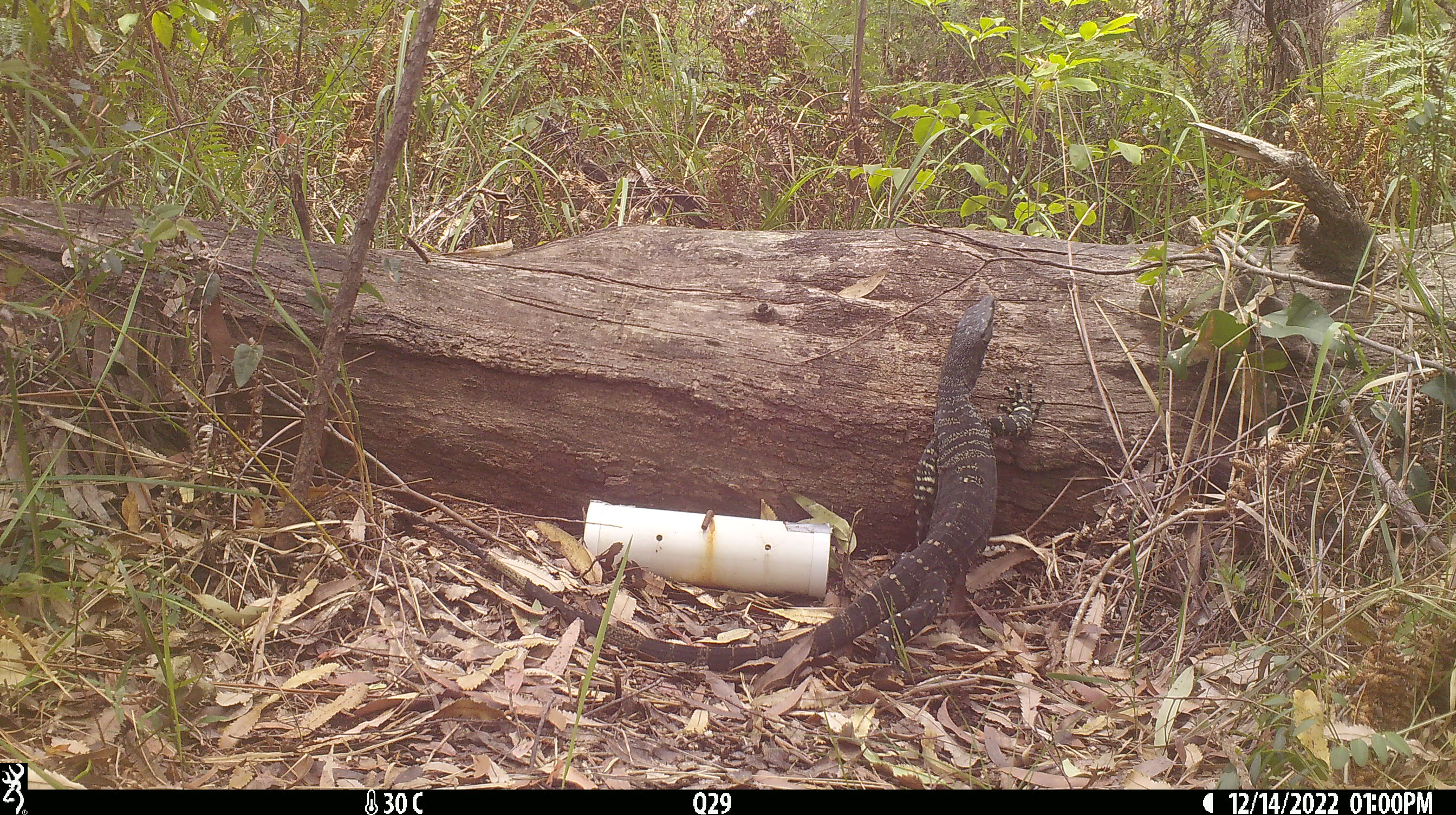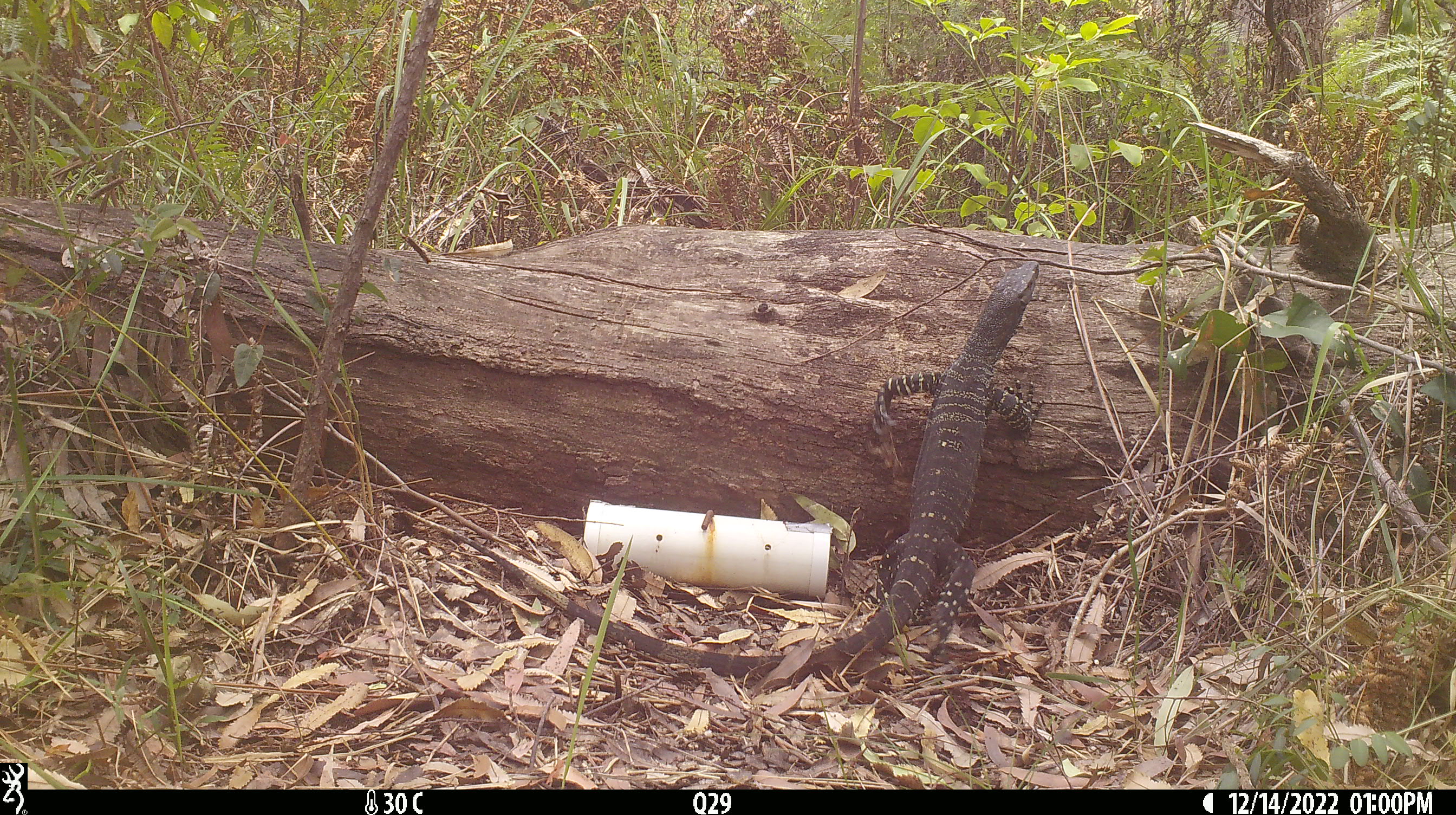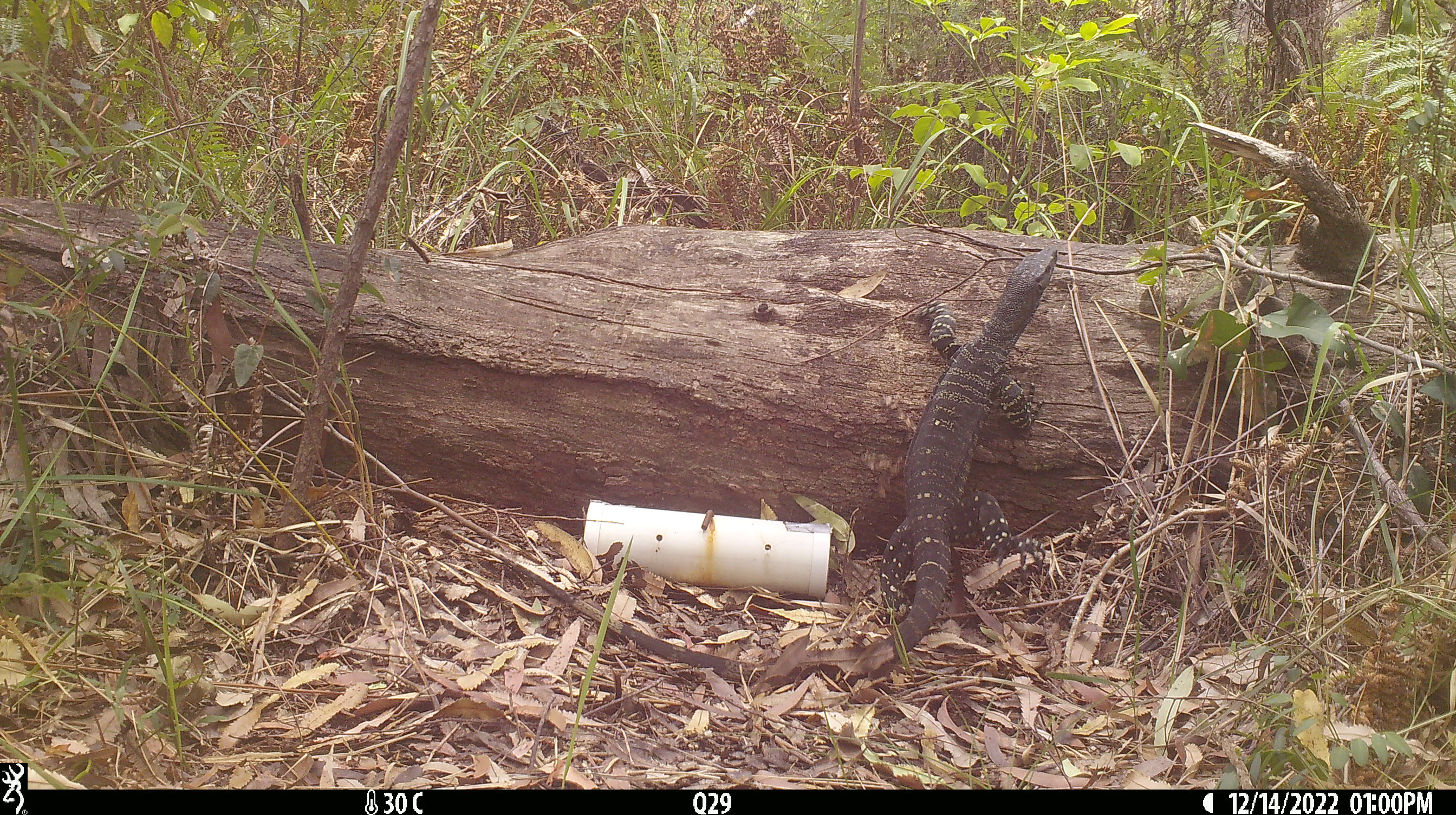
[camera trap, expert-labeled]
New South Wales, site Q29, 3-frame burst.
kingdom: Animalia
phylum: Chordata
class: Reptilia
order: Squamata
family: Varanidae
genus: Varanus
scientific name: Varanus varius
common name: lace monitor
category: goanna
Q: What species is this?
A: Goanna (lace monitor) (Varanus varius).